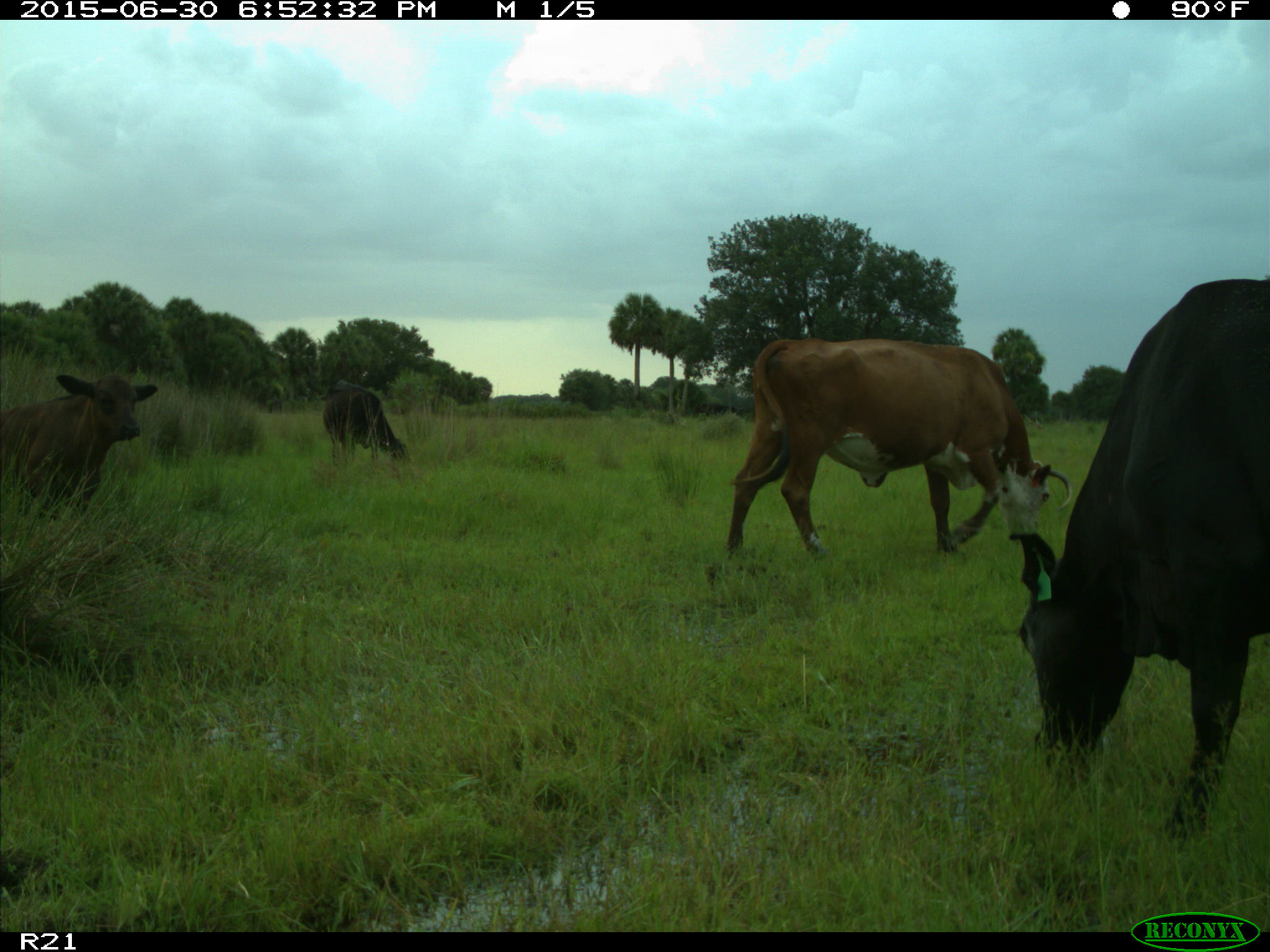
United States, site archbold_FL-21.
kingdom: Animalia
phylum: Chordata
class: Mammalia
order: Artiodactyla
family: Bovidae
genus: Bos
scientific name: Bos taurus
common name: domestic cow